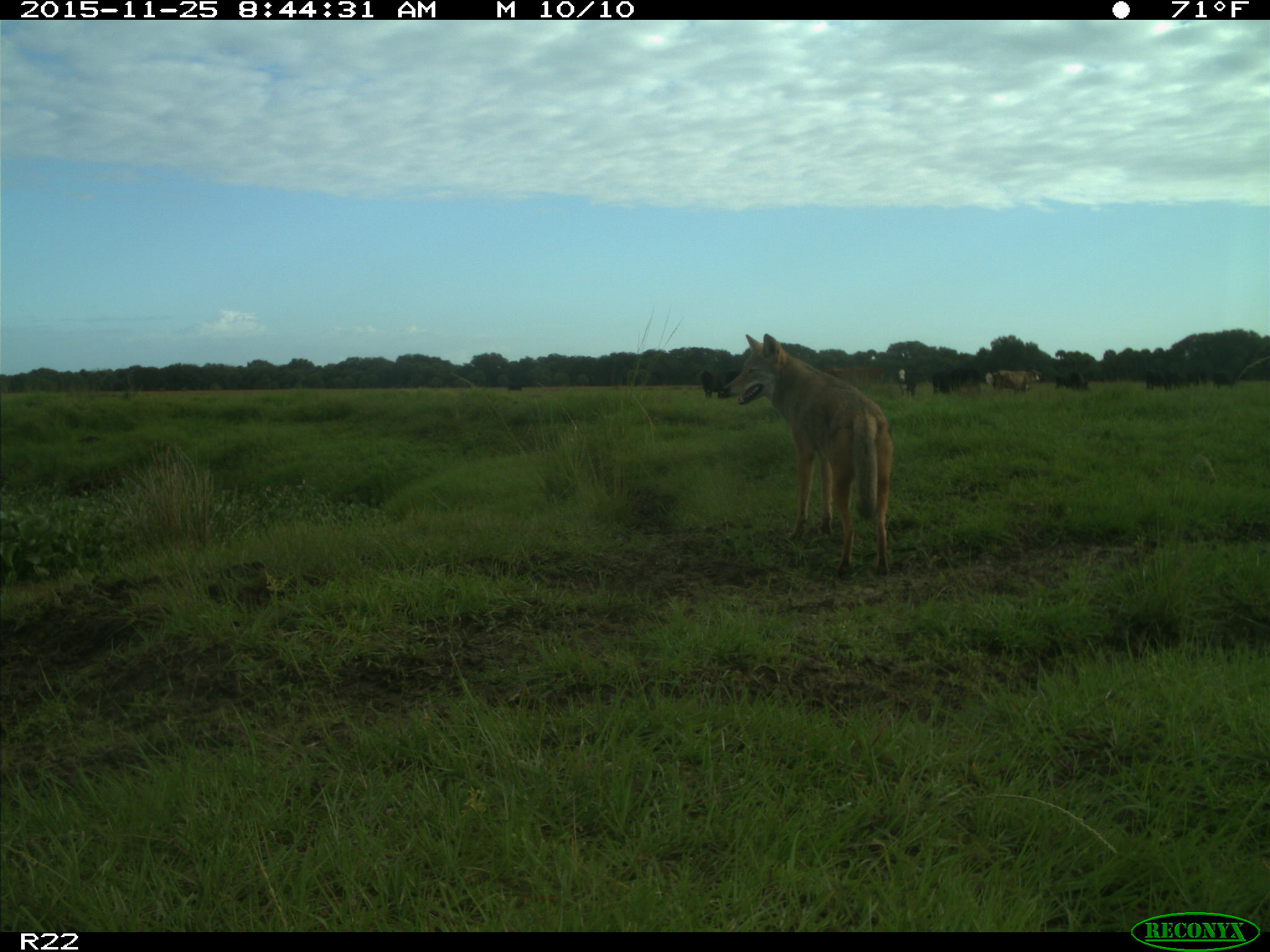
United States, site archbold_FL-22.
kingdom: Animalia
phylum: Chordata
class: Mammalia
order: Artiodactyla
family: Bovidae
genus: Bos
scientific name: Bos taurus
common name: domestic cow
Bos taurus (domestic cow).